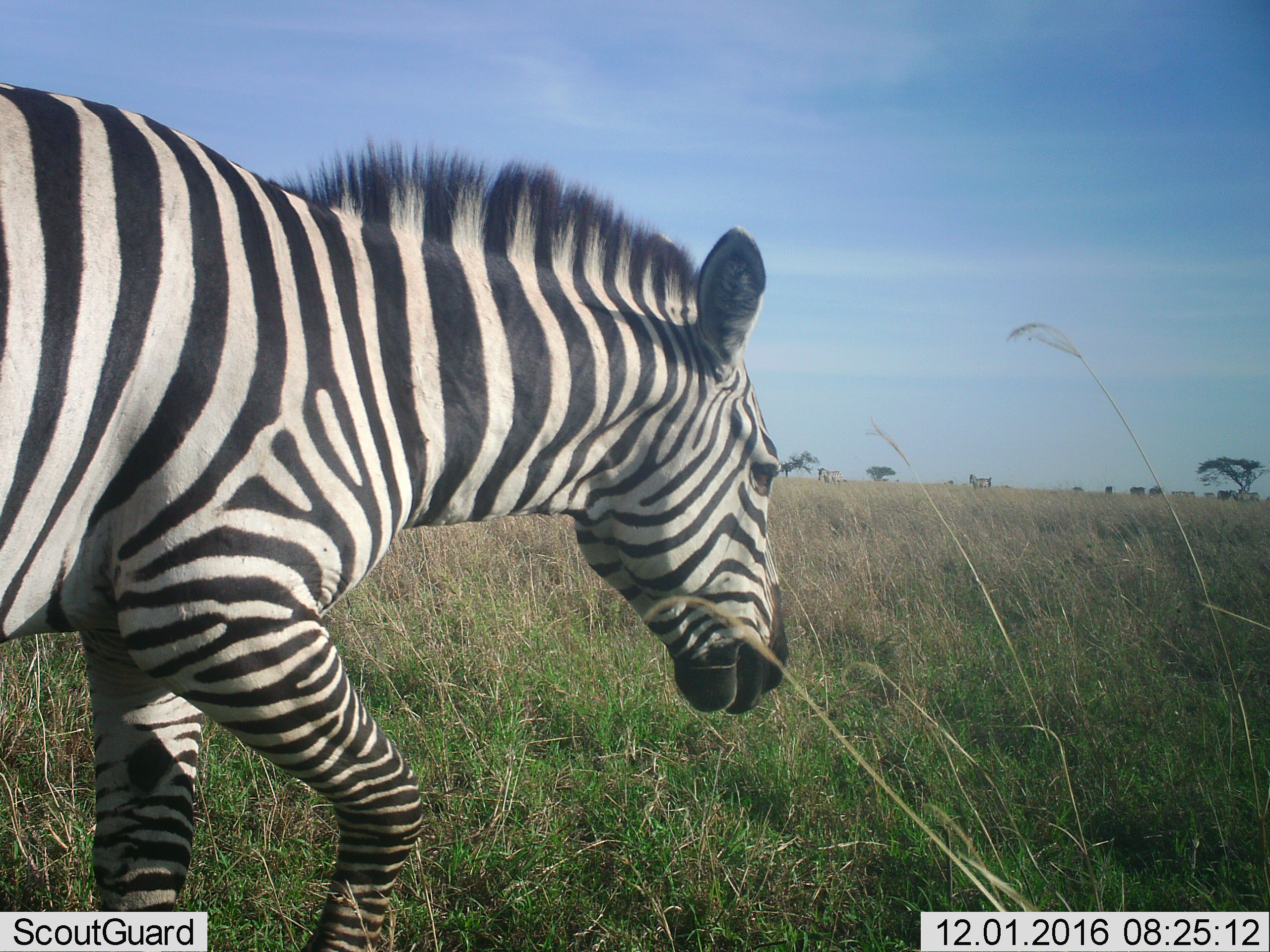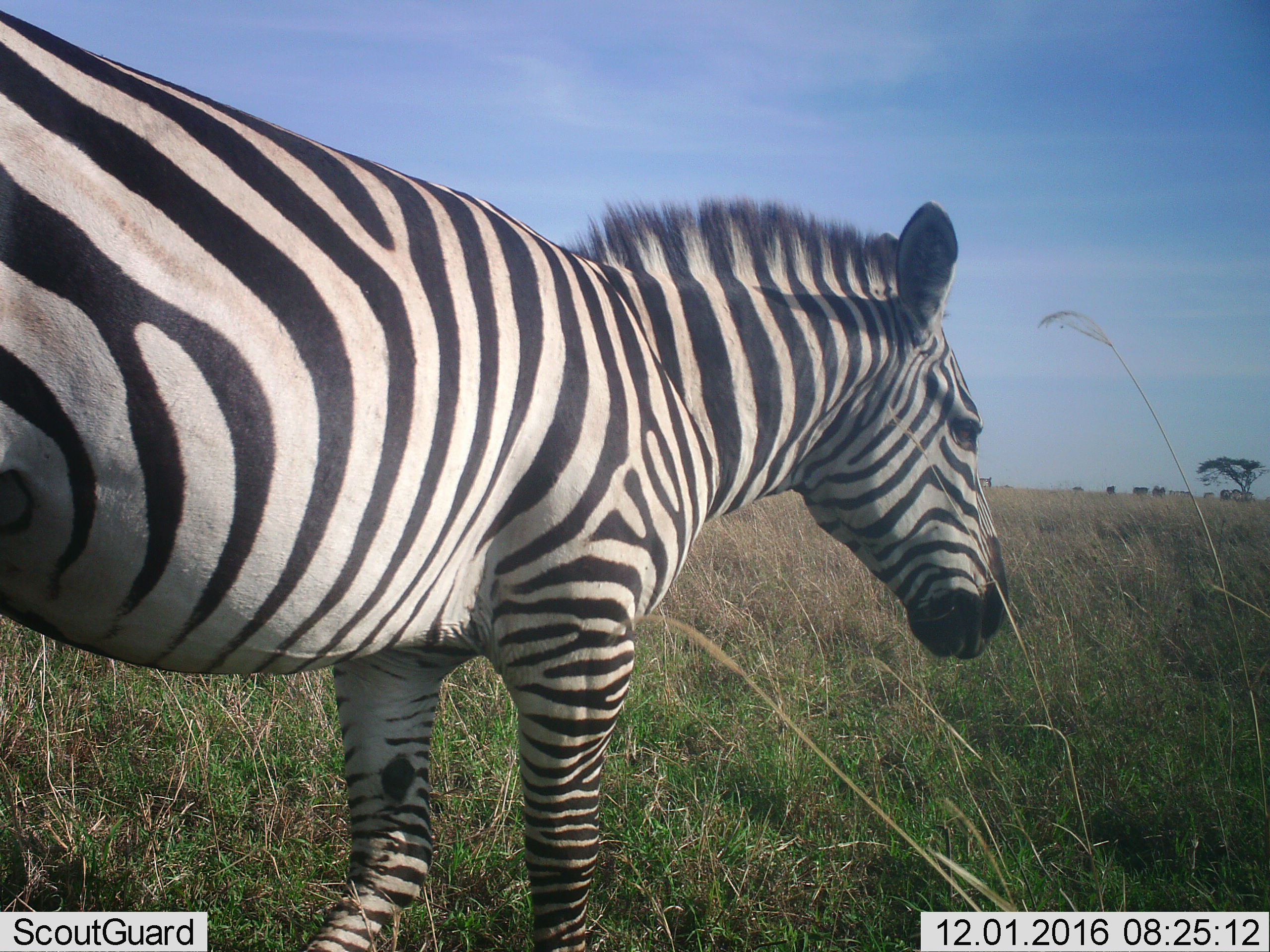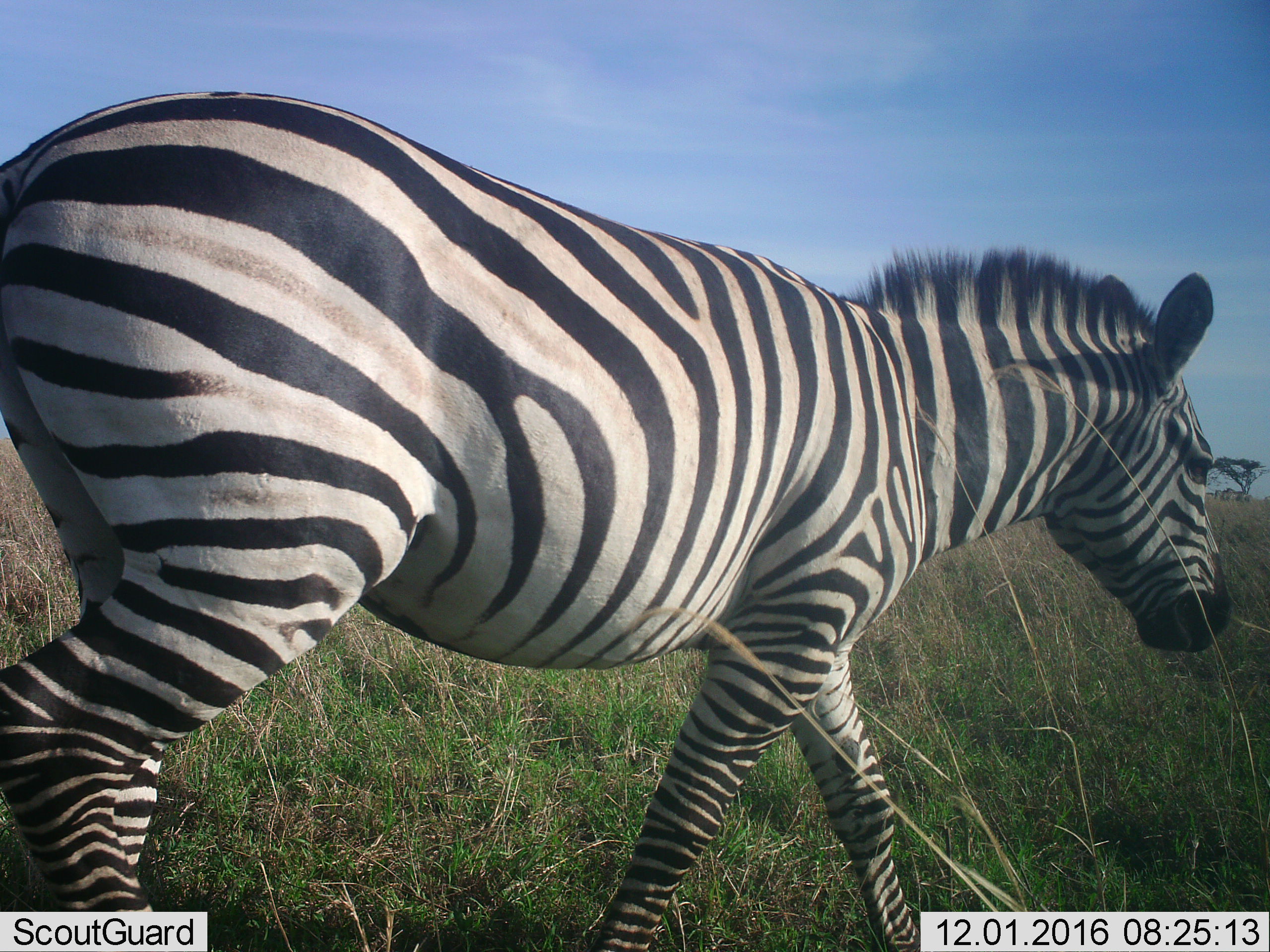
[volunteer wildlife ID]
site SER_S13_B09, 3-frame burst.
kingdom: Animalia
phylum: Chordata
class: Mammalia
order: Perissodactyla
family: Equidae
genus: Equus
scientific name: Equus quagga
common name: plains zebra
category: zebraplains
Zebraplains (plains zebra) (Equus quagga), count 1. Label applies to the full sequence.